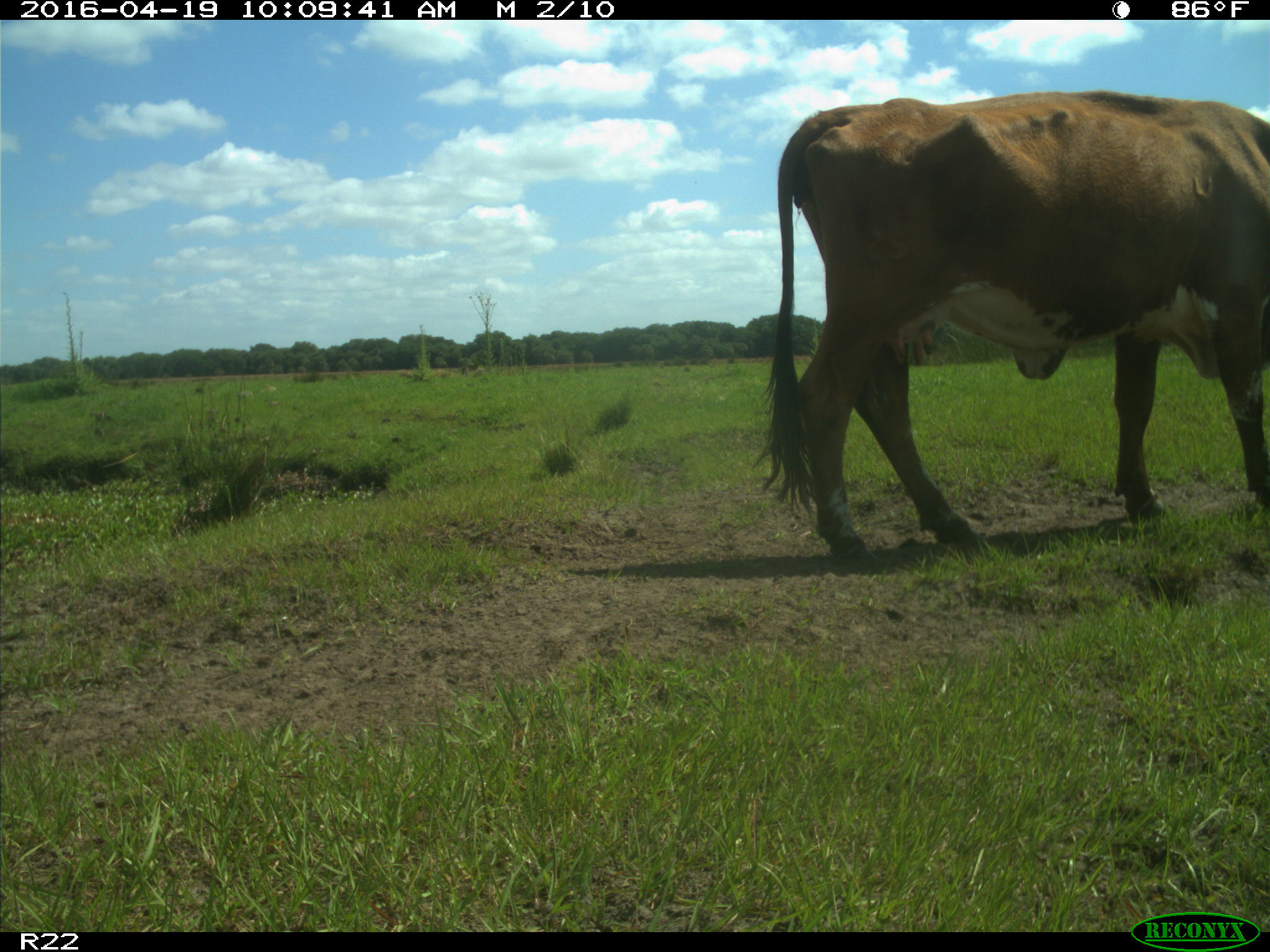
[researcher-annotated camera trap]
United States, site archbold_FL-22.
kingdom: Animalia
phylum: Chordata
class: Mammalia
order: Artiodactyla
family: Bovidae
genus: Bos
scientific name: Bos taurus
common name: domestic cow